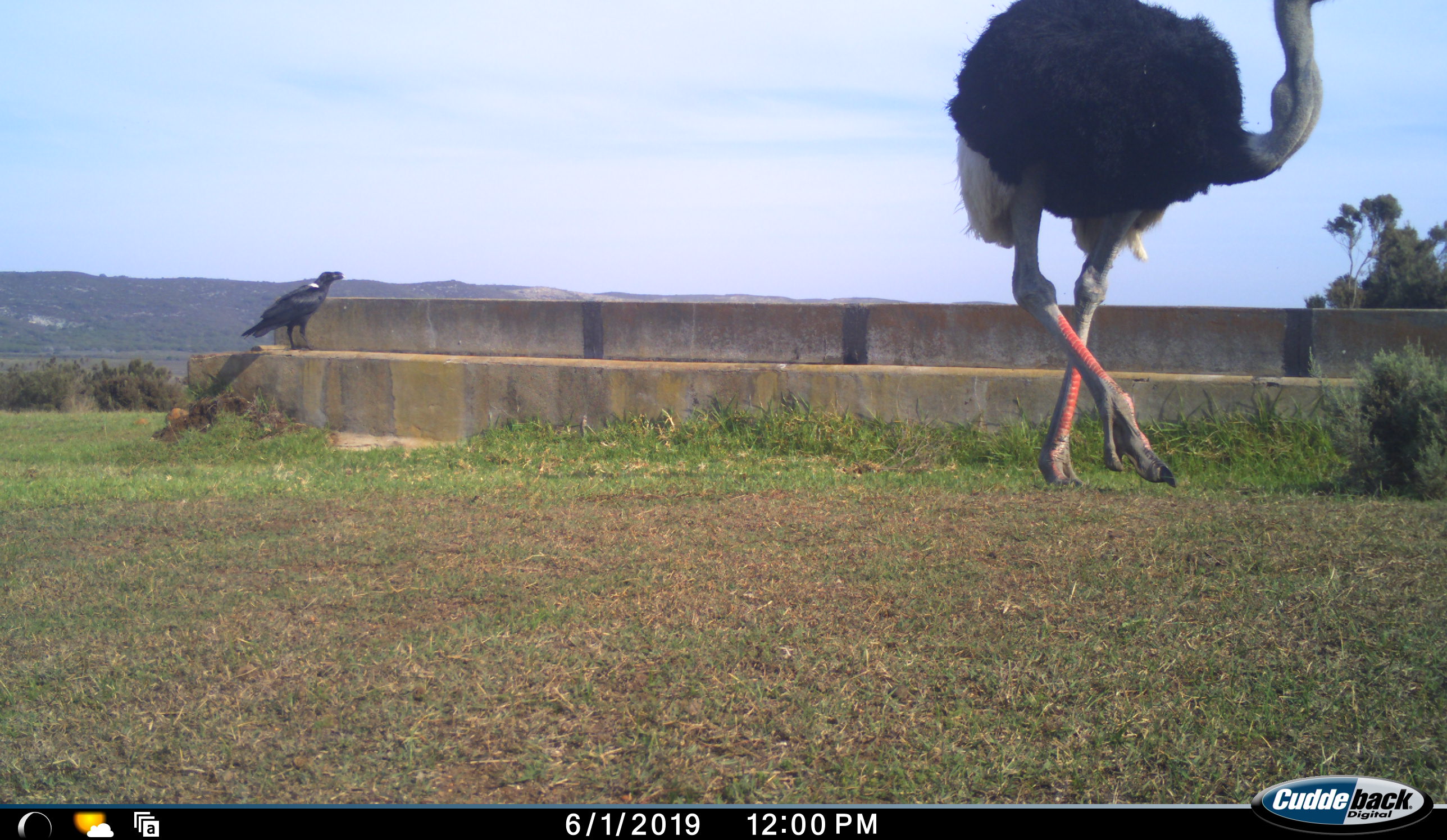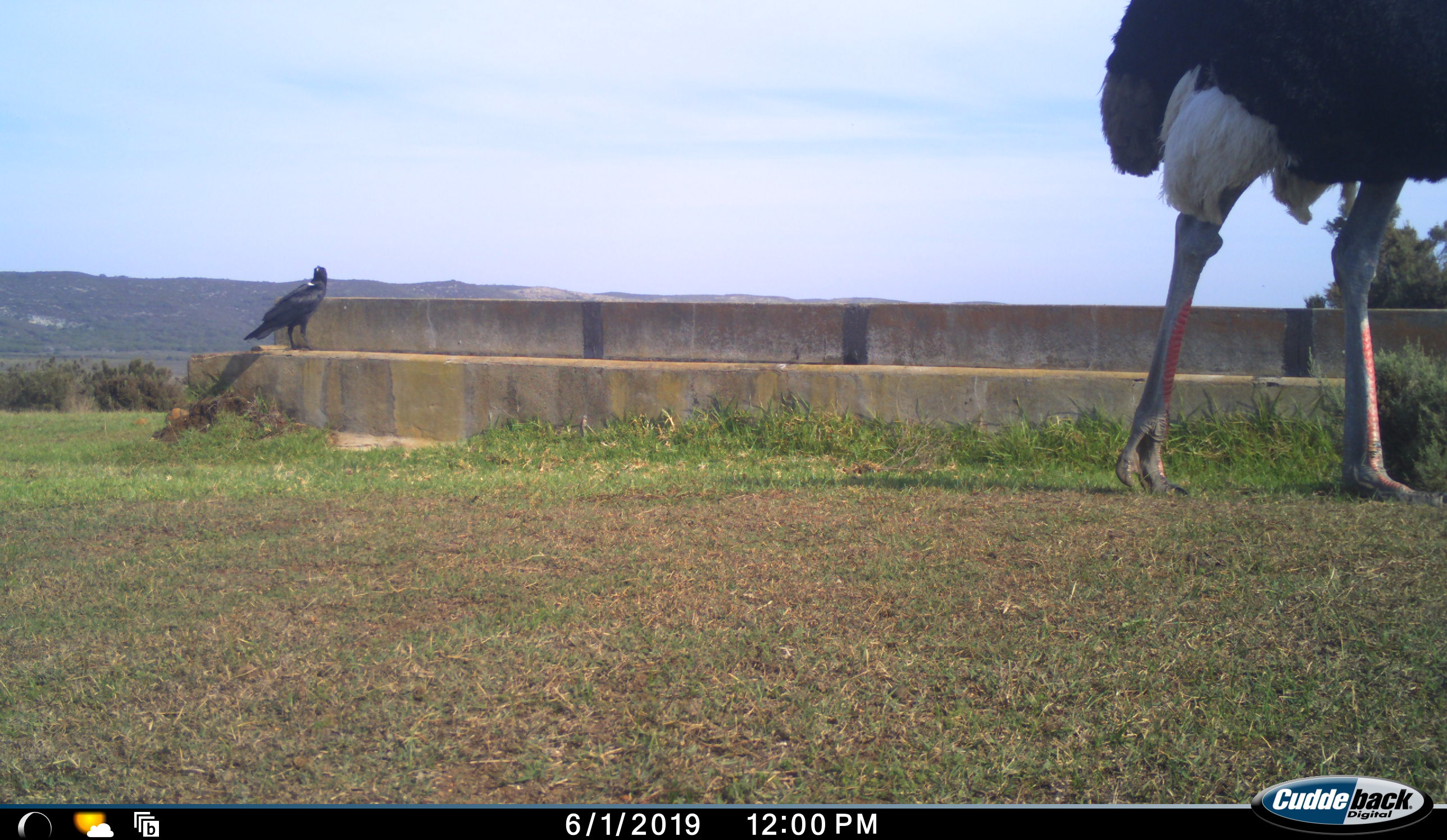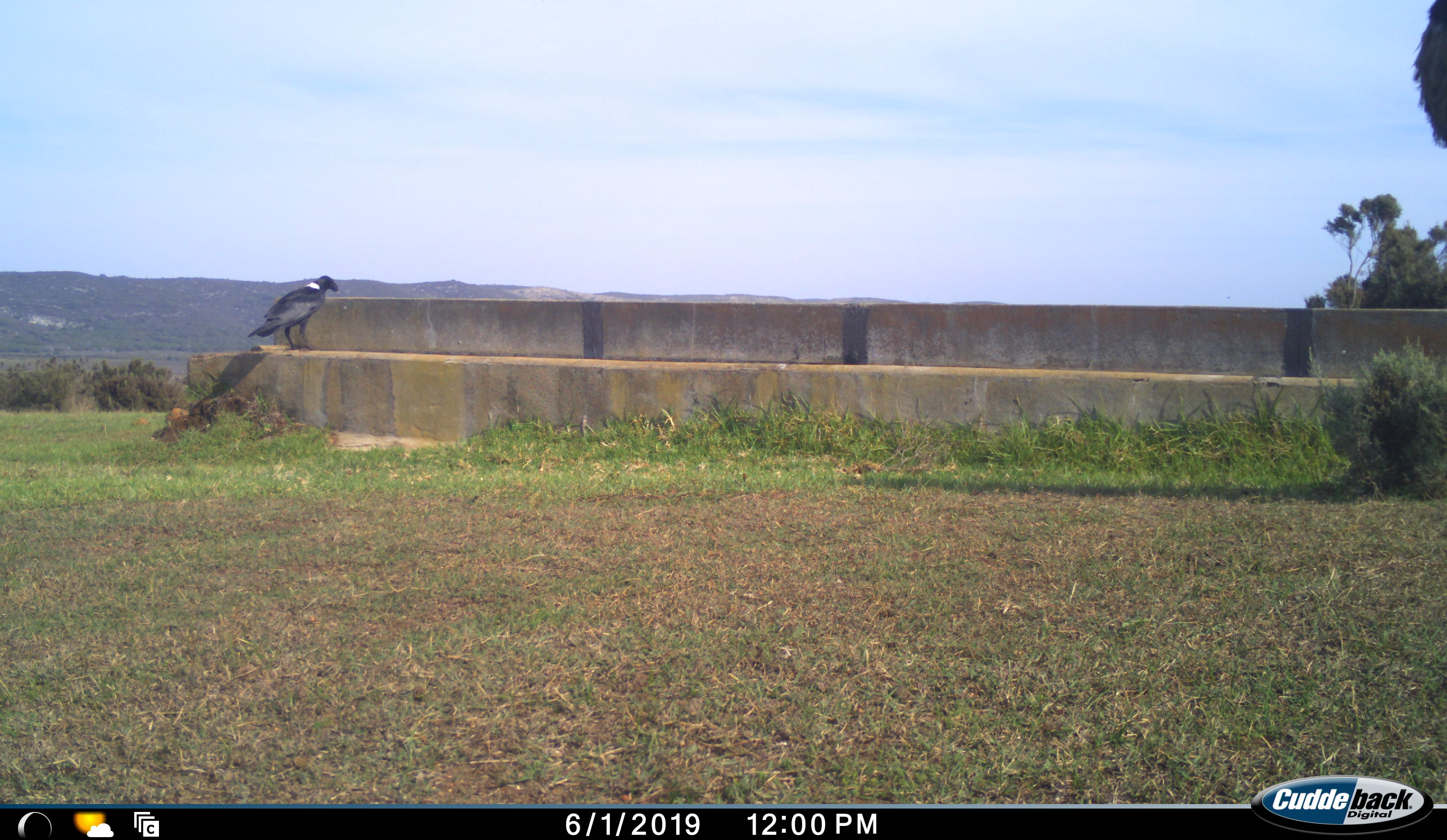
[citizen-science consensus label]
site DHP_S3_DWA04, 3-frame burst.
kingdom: Animalia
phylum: Chordata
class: Aves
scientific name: Aves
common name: bird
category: birdother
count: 1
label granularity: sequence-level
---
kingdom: Animalia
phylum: Chordata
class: Aves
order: Struthioniformes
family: Struthionidae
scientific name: Struthionidae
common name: ostrich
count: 1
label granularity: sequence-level